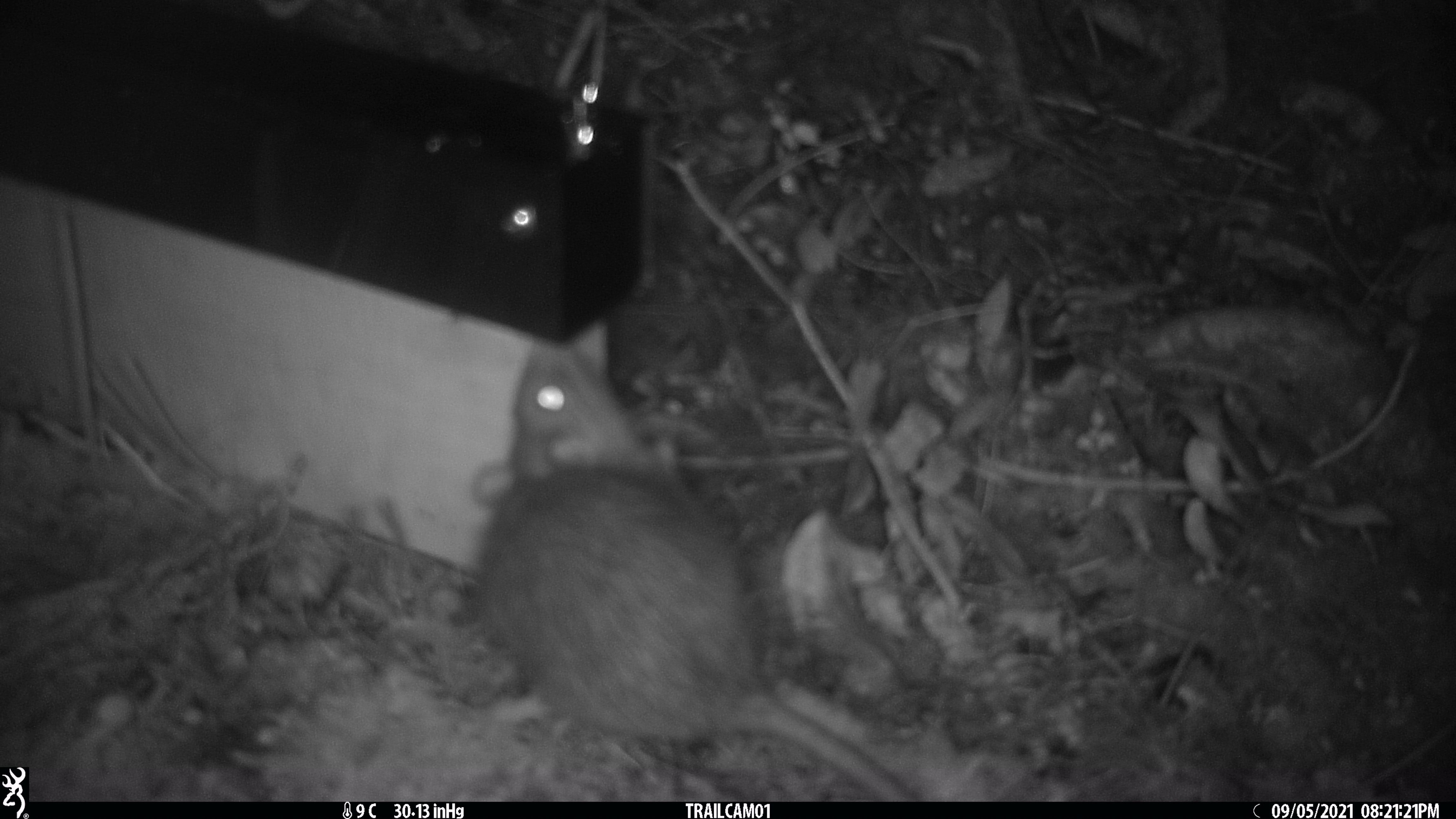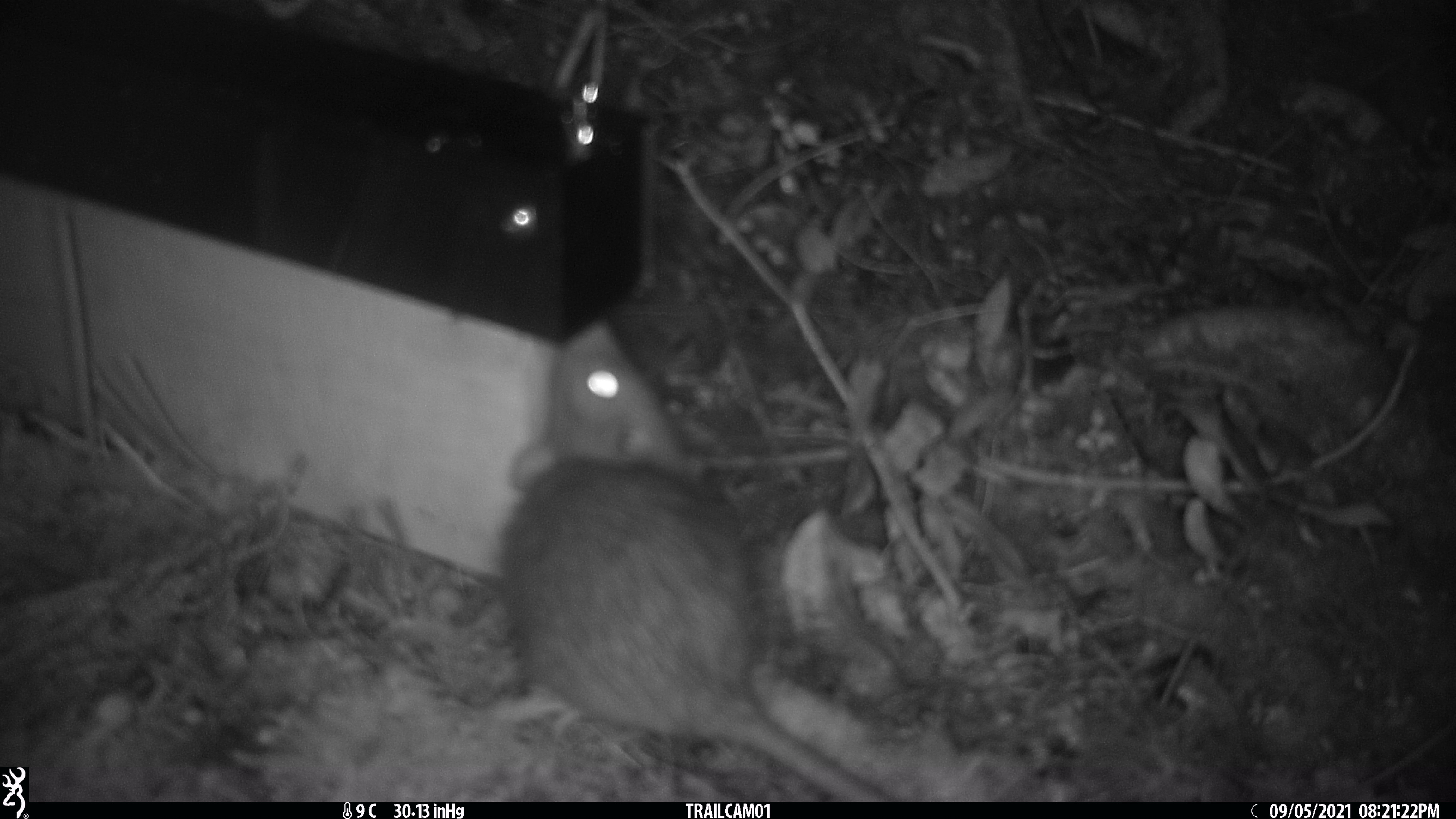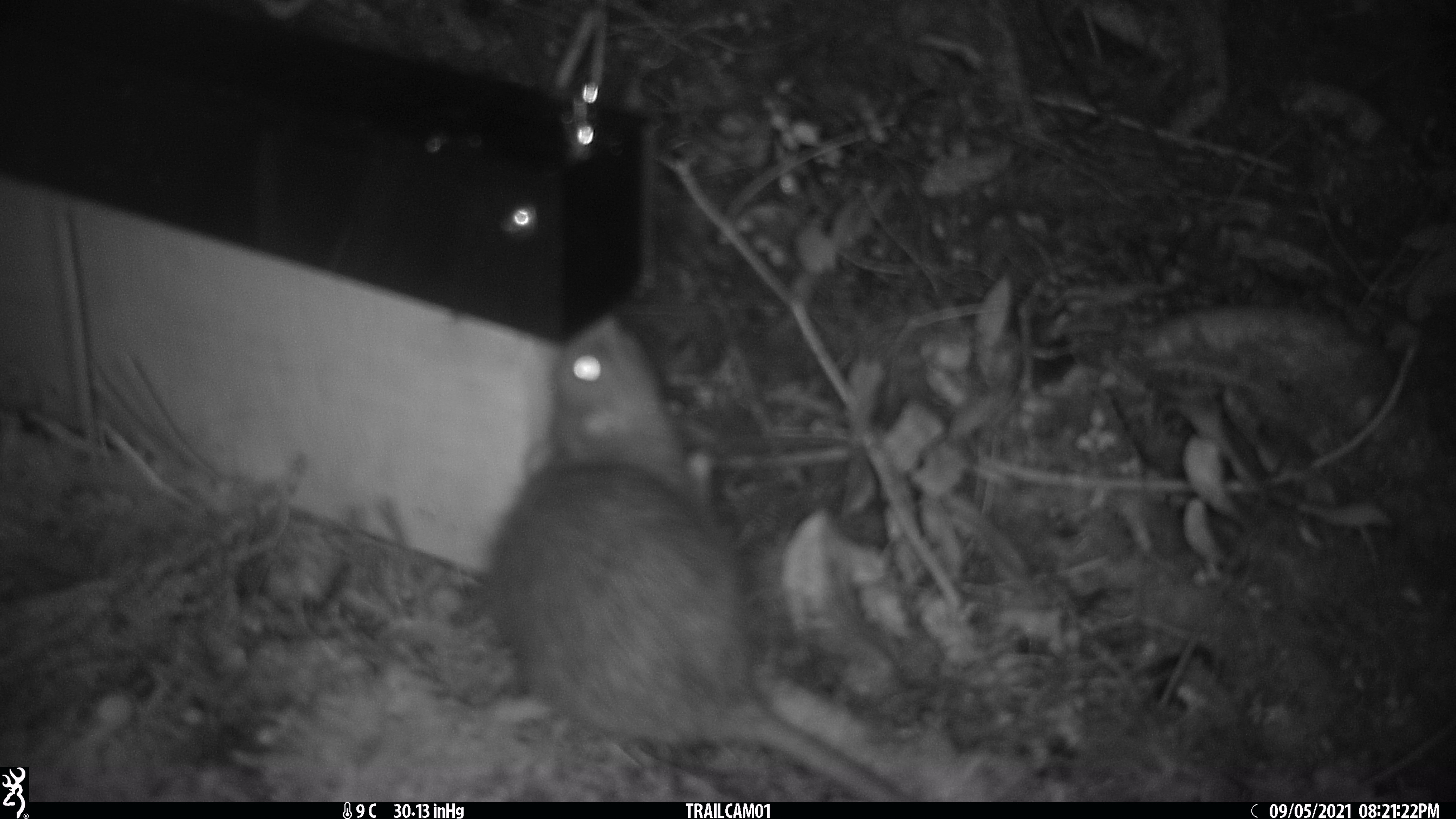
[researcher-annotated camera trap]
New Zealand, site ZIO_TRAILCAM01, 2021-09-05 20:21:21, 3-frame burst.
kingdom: Animalia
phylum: Chordata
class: Mammalia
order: Rodentia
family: Muridae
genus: Rattus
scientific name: Rattus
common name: rat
Rat (Rattus).